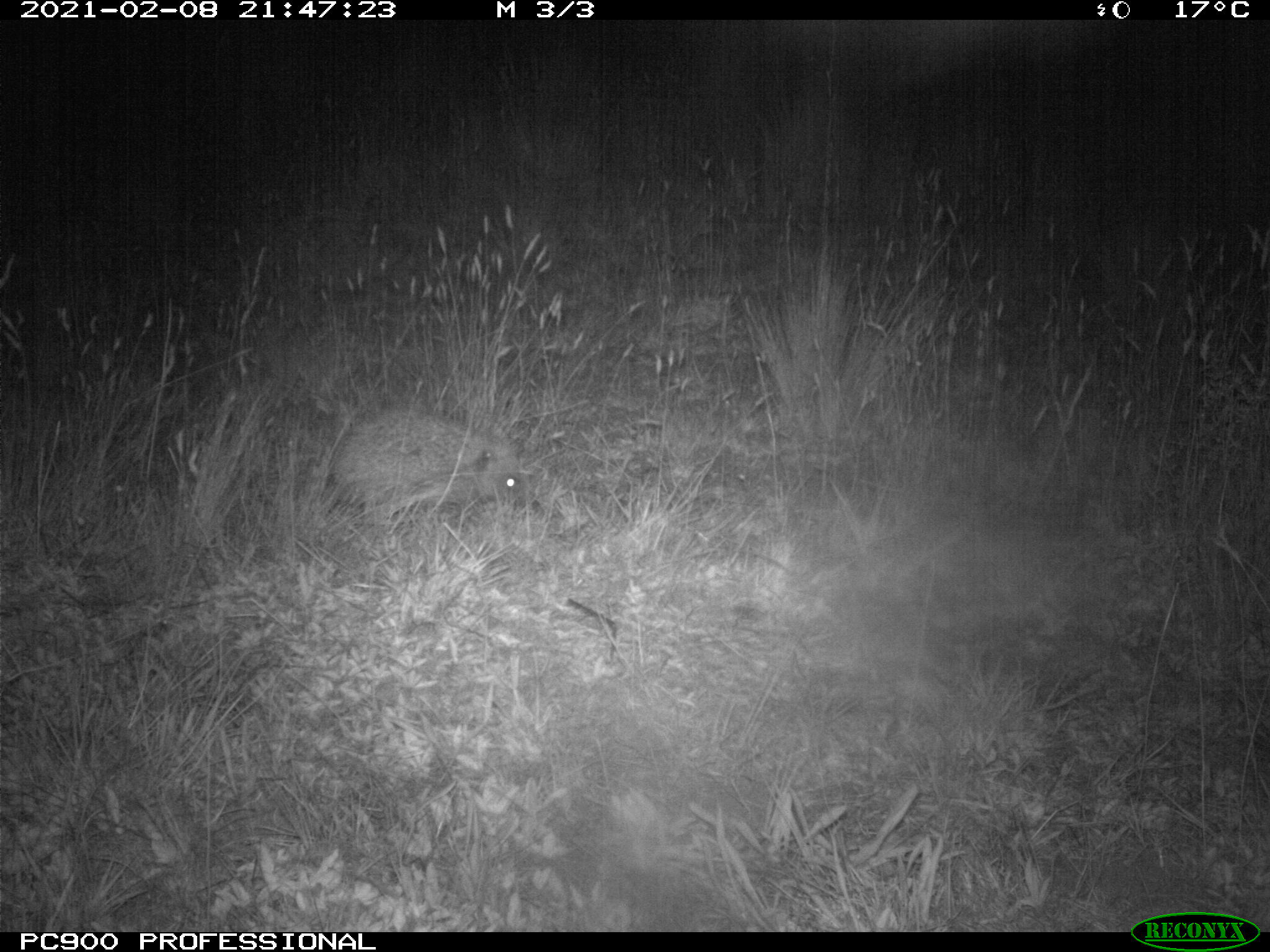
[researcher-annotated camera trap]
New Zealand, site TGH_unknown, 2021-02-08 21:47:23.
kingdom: Animalia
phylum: Chordata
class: Mammalia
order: Eulipotyphla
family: Erinaceidae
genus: Erinaceus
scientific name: Erinaceus europaeus europaeus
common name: european hedgehog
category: hedgehog